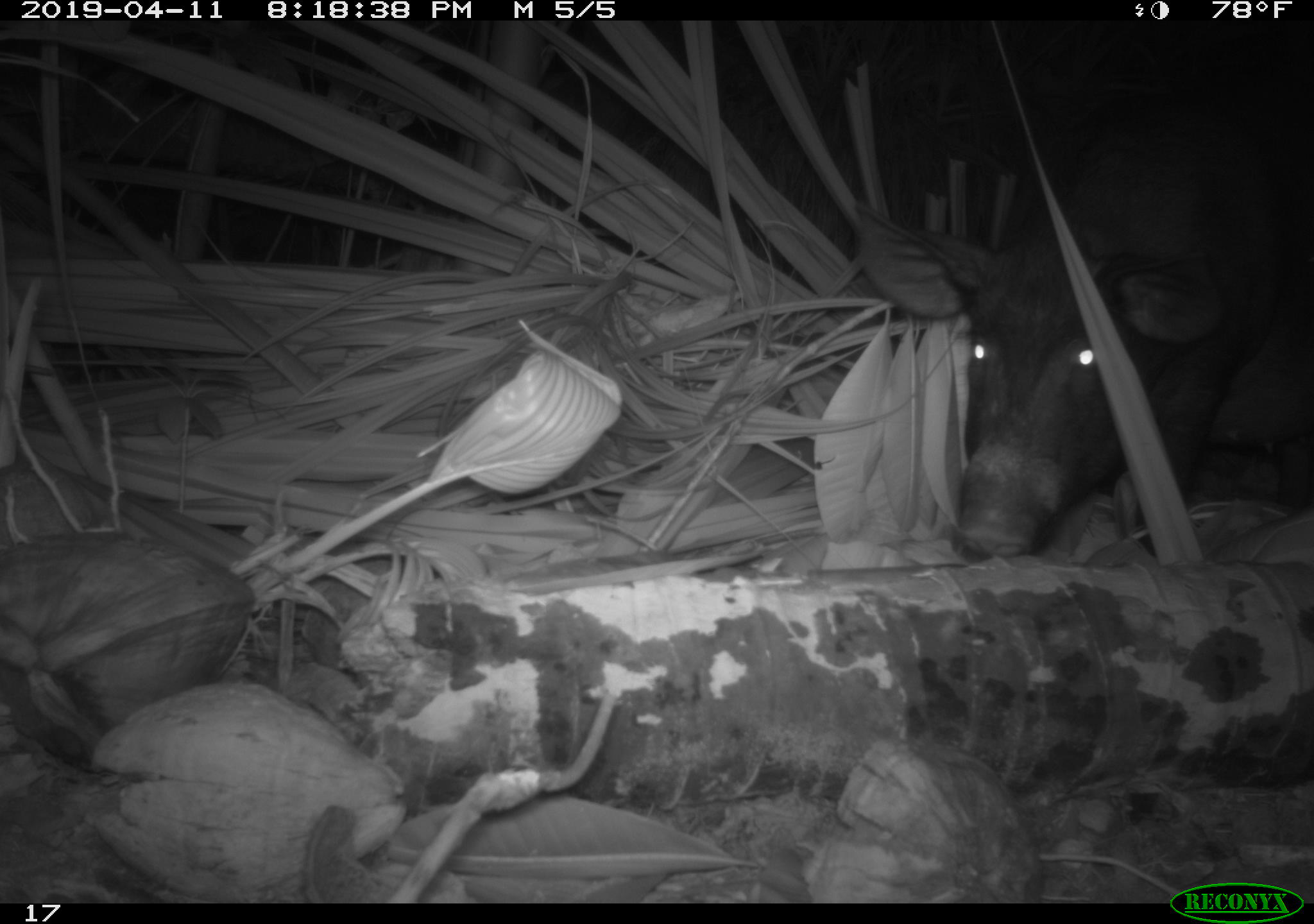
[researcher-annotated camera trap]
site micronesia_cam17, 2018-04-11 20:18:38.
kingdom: Animalia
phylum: Chordata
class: Mammalia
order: Artiodactyla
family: Suidae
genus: Sus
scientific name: Sus scrofa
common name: pig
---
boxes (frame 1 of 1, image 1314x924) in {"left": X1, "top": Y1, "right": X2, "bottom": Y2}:
pig: {"left": 852, "top": 28, "right": 1314, "bottom": 554}